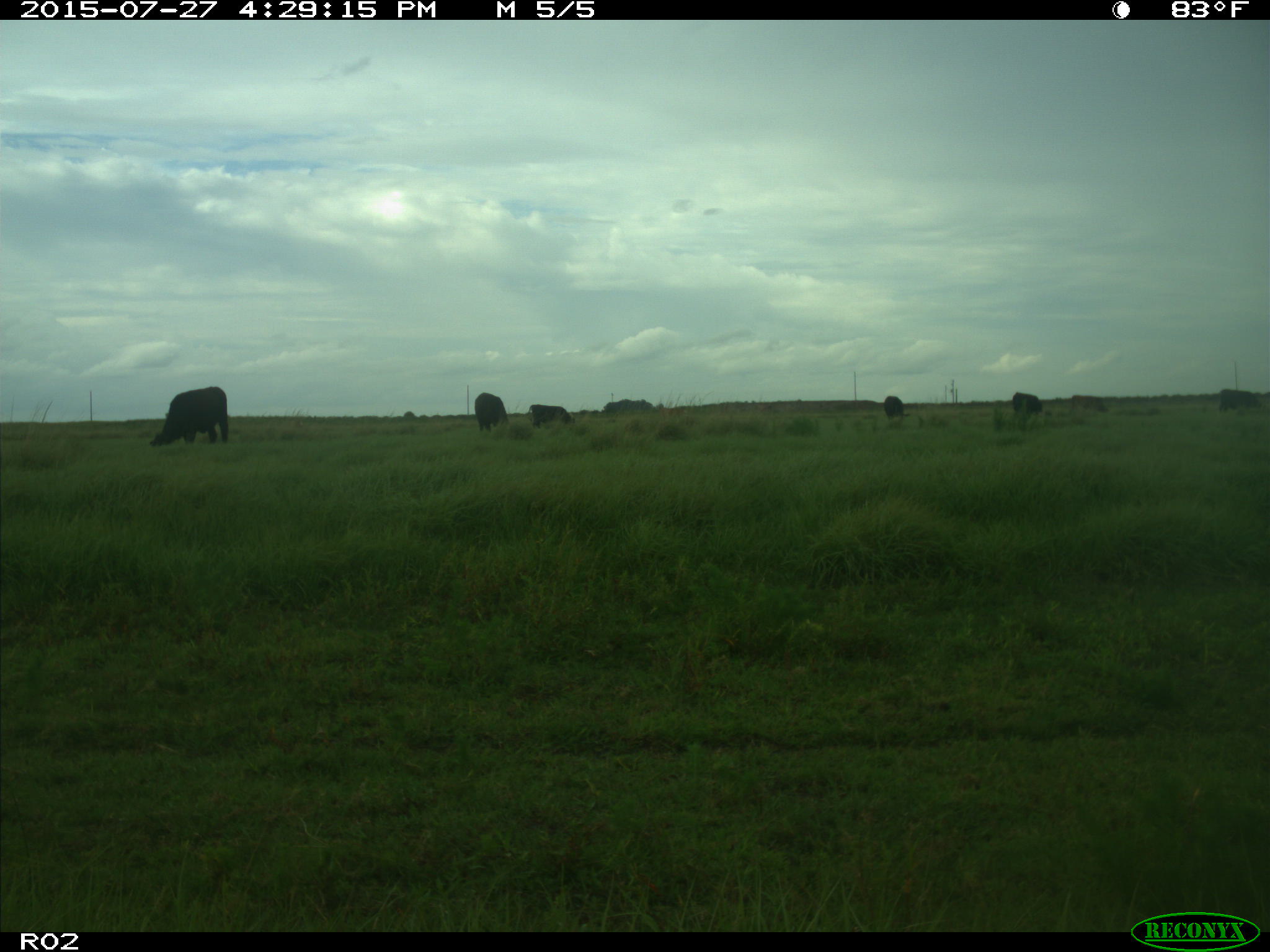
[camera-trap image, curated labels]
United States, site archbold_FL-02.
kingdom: Animalia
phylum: Chordata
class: Mammalia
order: Artiodactyla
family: Bovidae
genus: Bos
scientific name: Bos taurus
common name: domestic cow